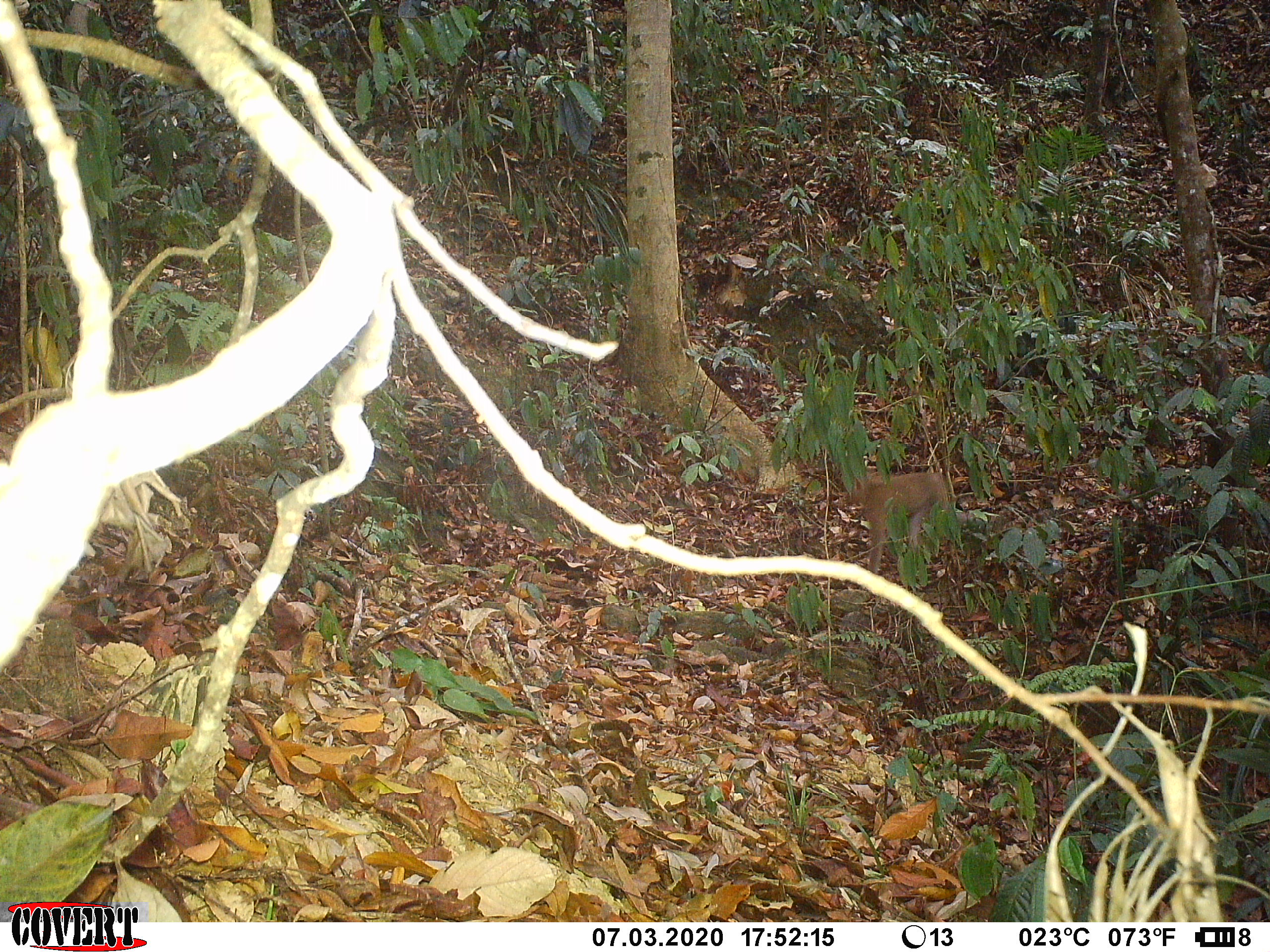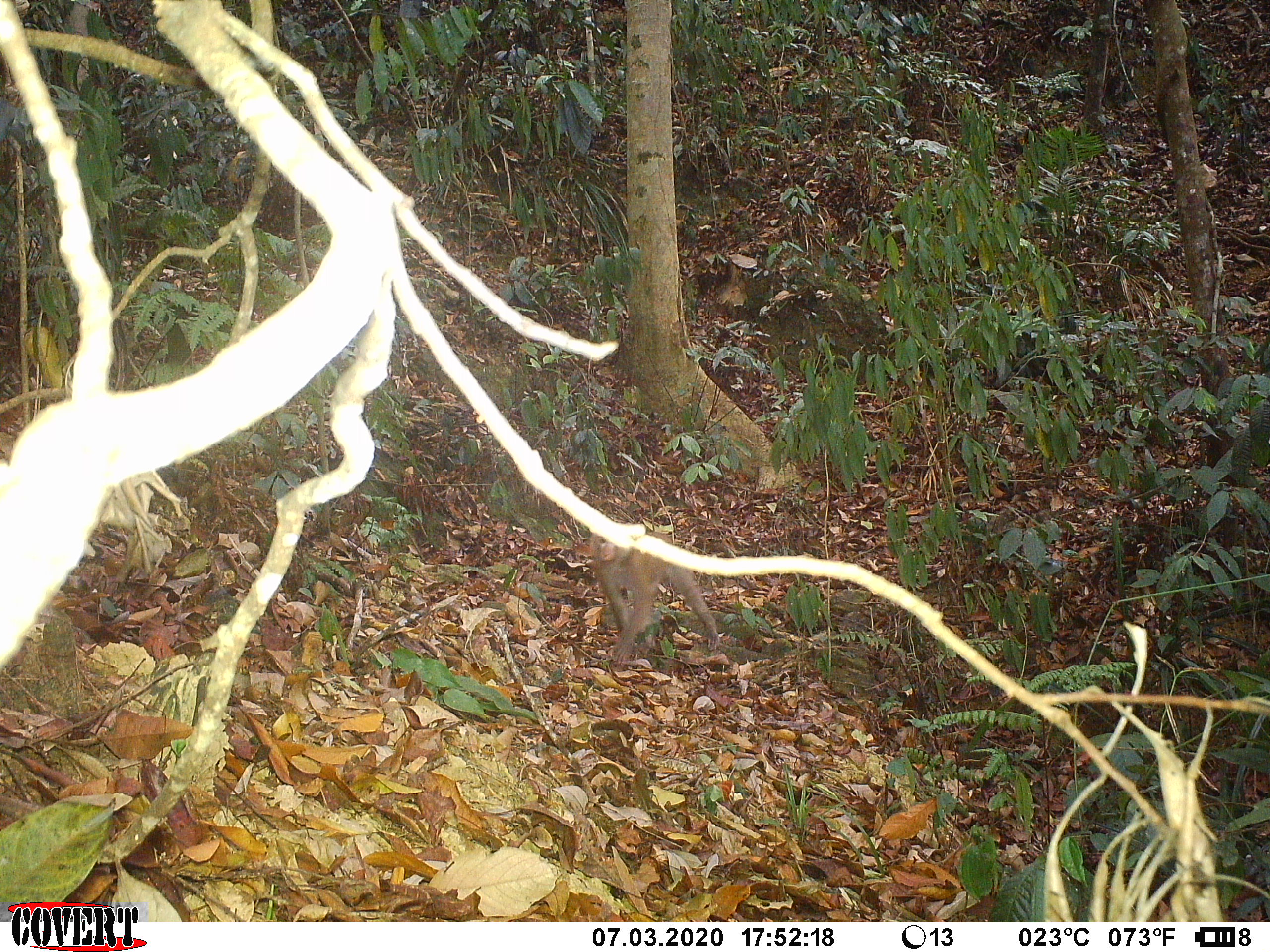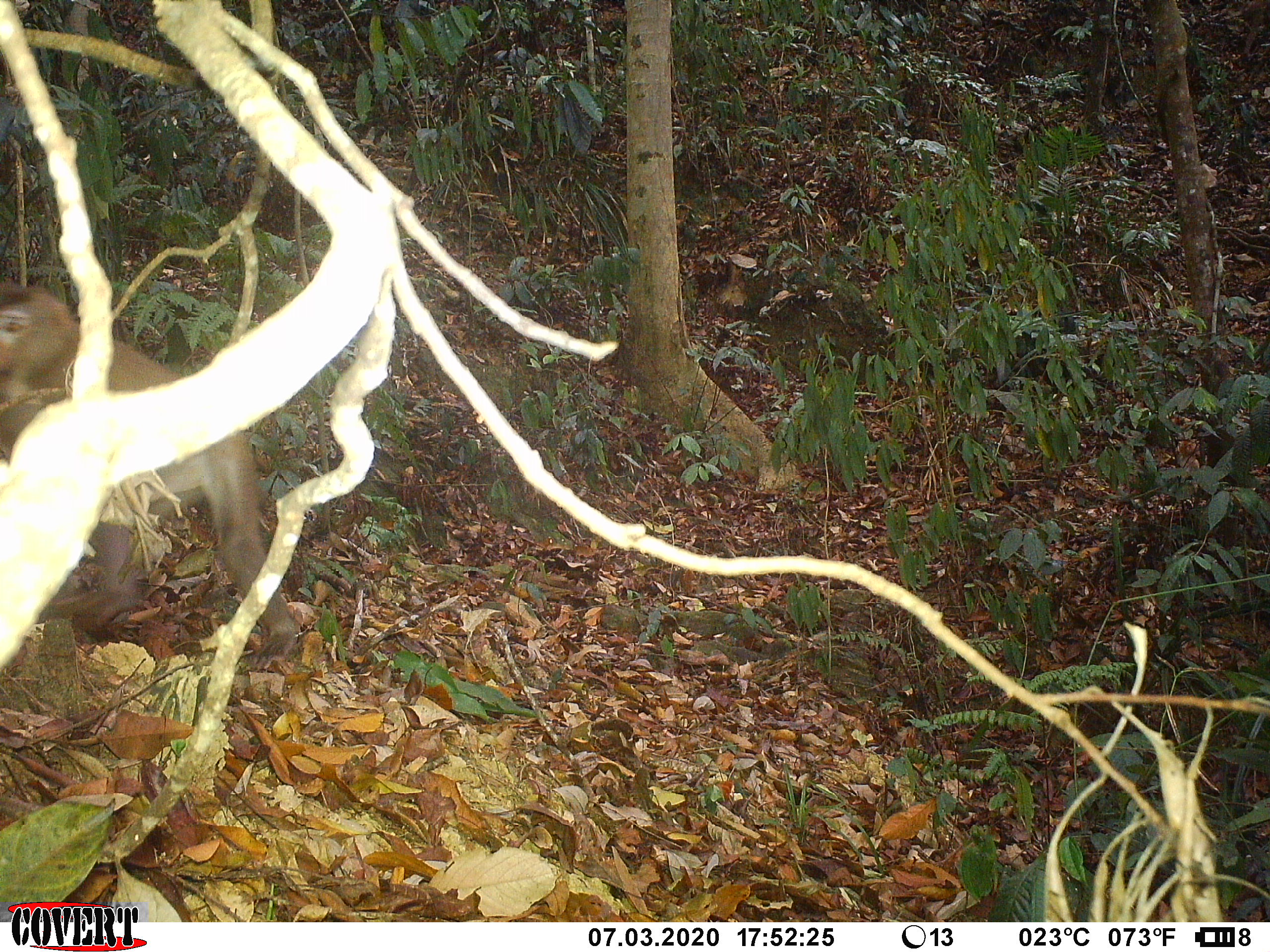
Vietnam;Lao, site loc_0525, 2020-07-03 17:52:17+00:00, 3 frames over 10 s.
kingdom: Animalia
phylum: Chordata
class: Mammalia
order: Primates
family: Cercopithecidae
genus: Macaca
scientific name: Macaca nemestrina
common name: pig-tailed macaque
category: pig tailed macaque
Pig tailed macaque (pig-tailed macaque) (Macaca nemestrina). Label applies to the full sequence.